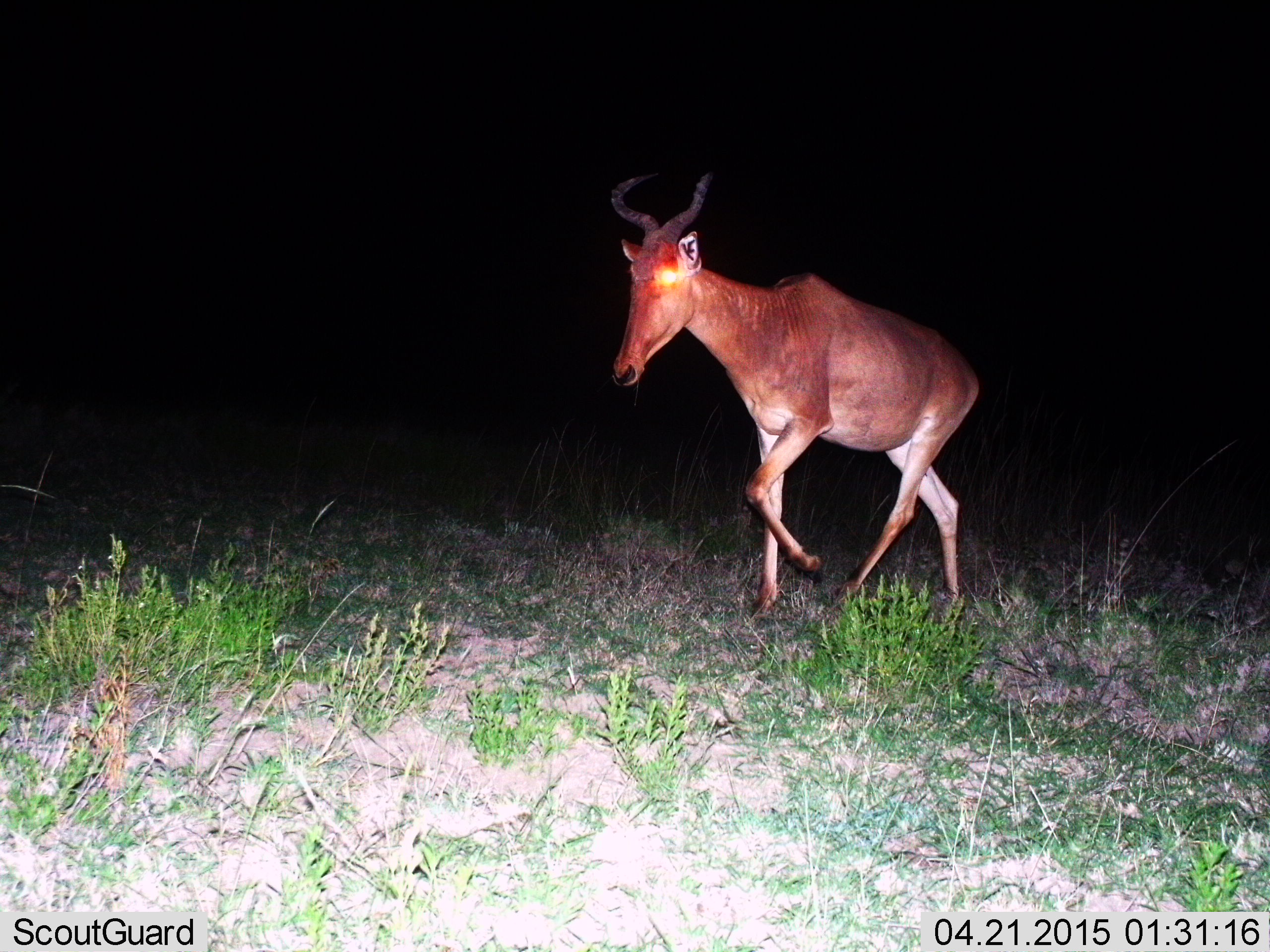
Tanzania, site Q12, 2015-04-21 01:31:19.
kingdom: Animalia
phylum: Chordata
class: Mammalia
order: Artiodactyla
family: Bovidae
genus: Alcelaphus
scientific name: Alcelaphus buselaphus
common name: hartebeest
Hartebeest (Alcelaphus buselaphus), count 1. Behavior (volunteer vote fractions): standing 0%, resting 0%, moving 100%, interacting 0%. Young present (vote fraction): 0%. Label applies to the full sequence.